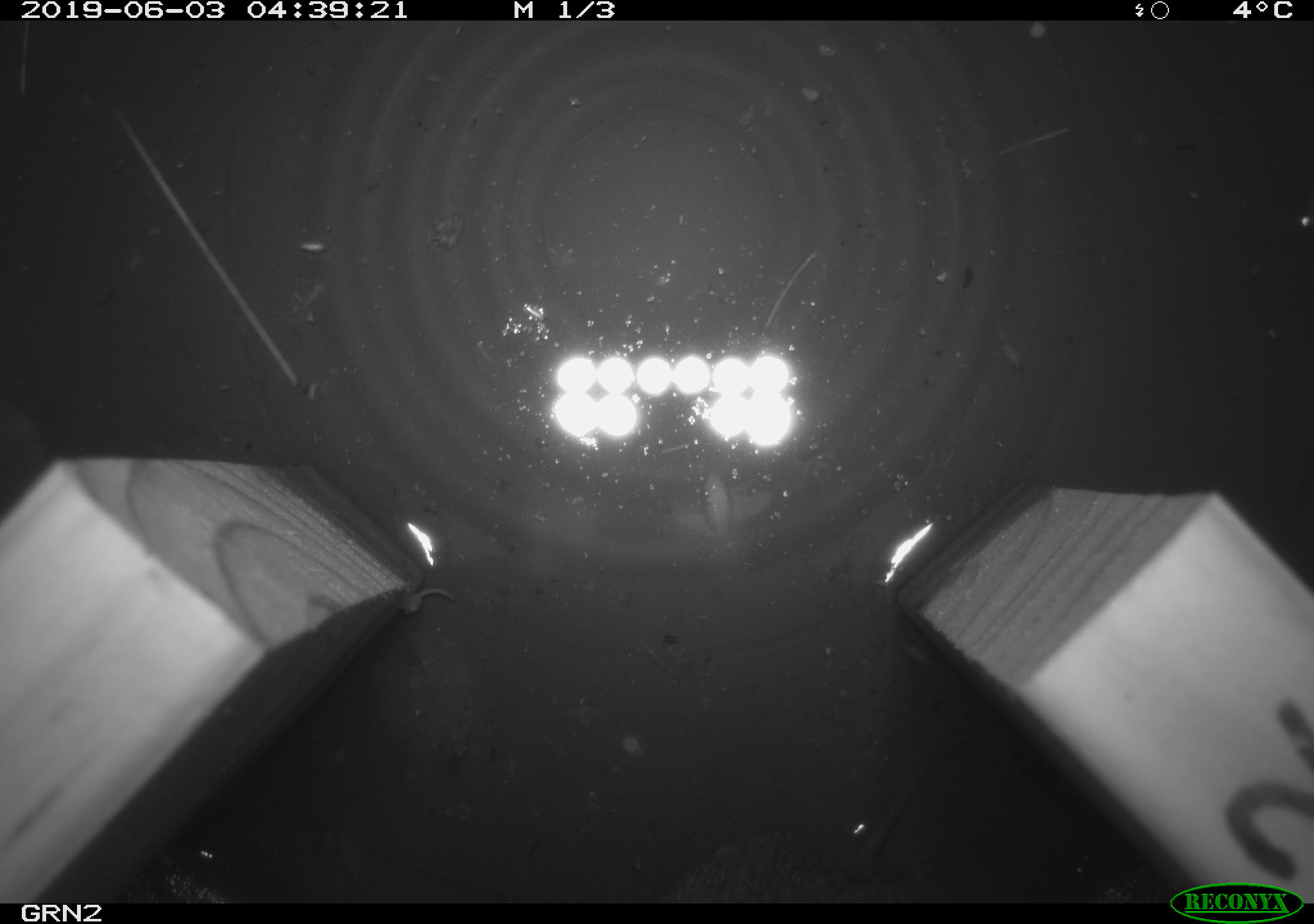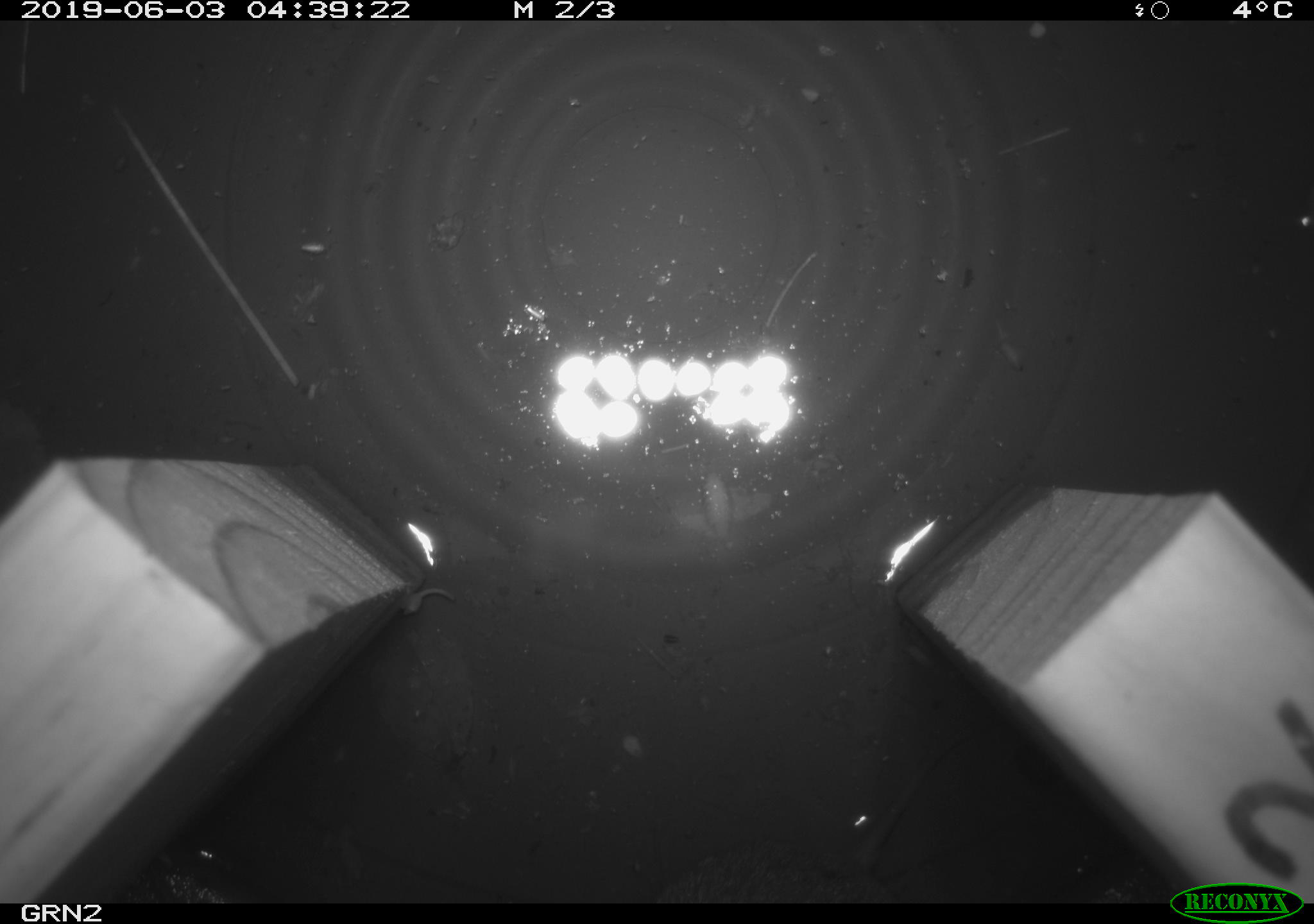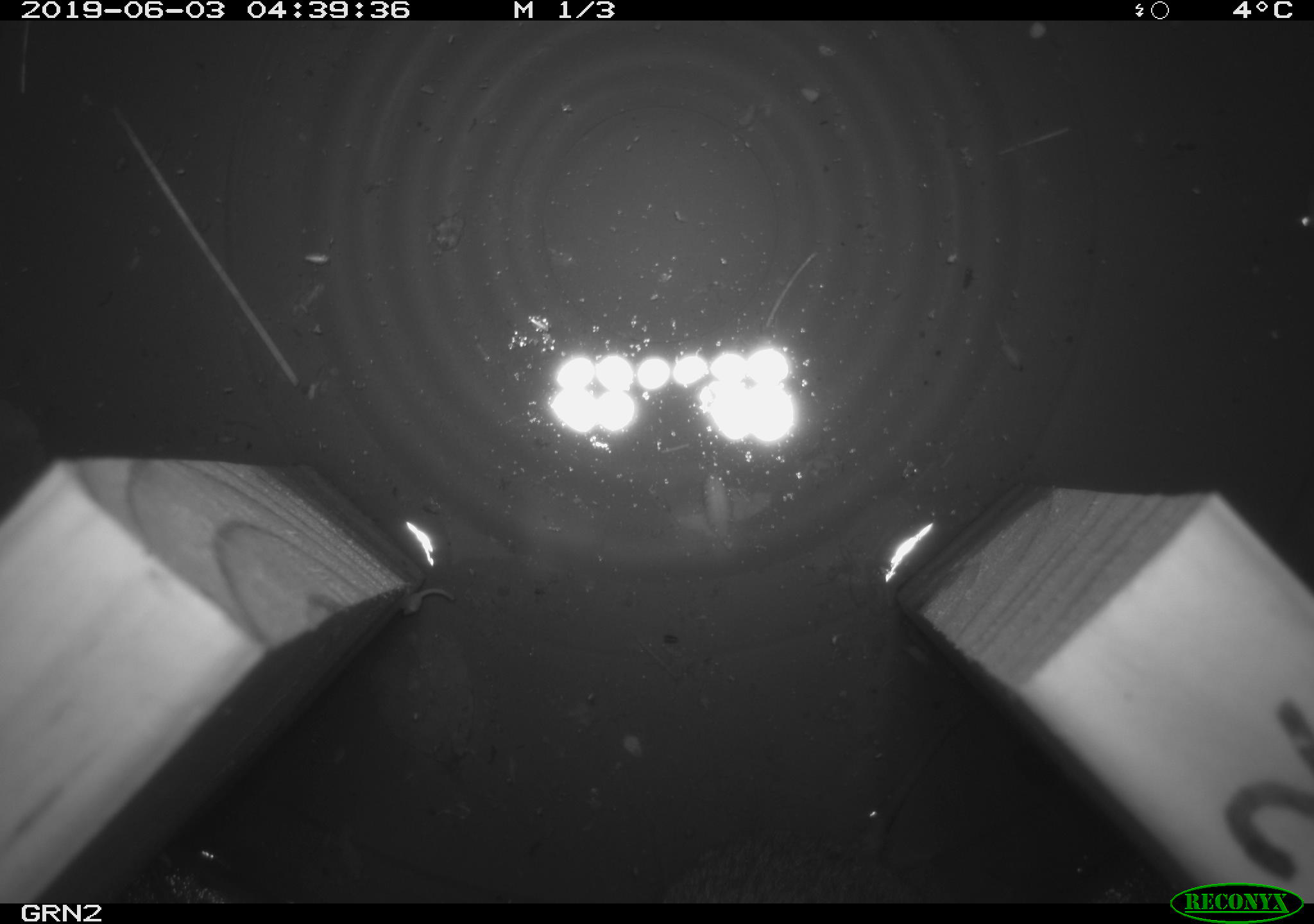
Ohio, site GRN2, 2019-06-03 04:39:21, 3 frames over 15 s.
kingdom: Animalia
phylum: Chordata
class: Mammalia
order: Rodentia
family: Cricetidae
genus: Microtus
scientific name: Microtus pennsylvanicus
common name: meadow vole